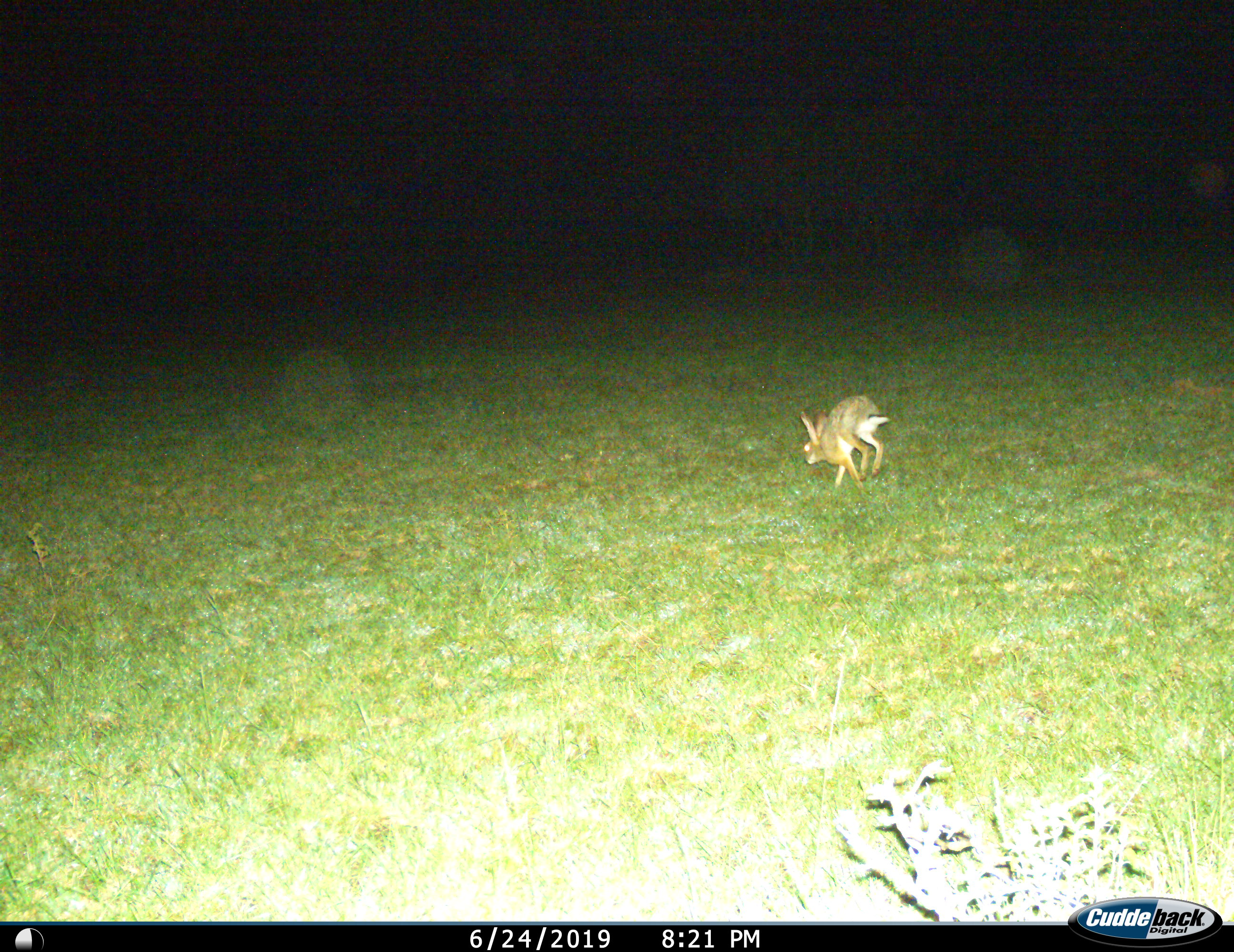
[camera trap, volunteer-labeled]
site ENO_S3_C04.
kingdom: Animalia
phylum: Chordata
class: Mammalia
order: Lagomorpha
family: Leporidae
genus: Lepus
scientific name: Lepus saxatilis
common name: scrub hare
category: haresavannah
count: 1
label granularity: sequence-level